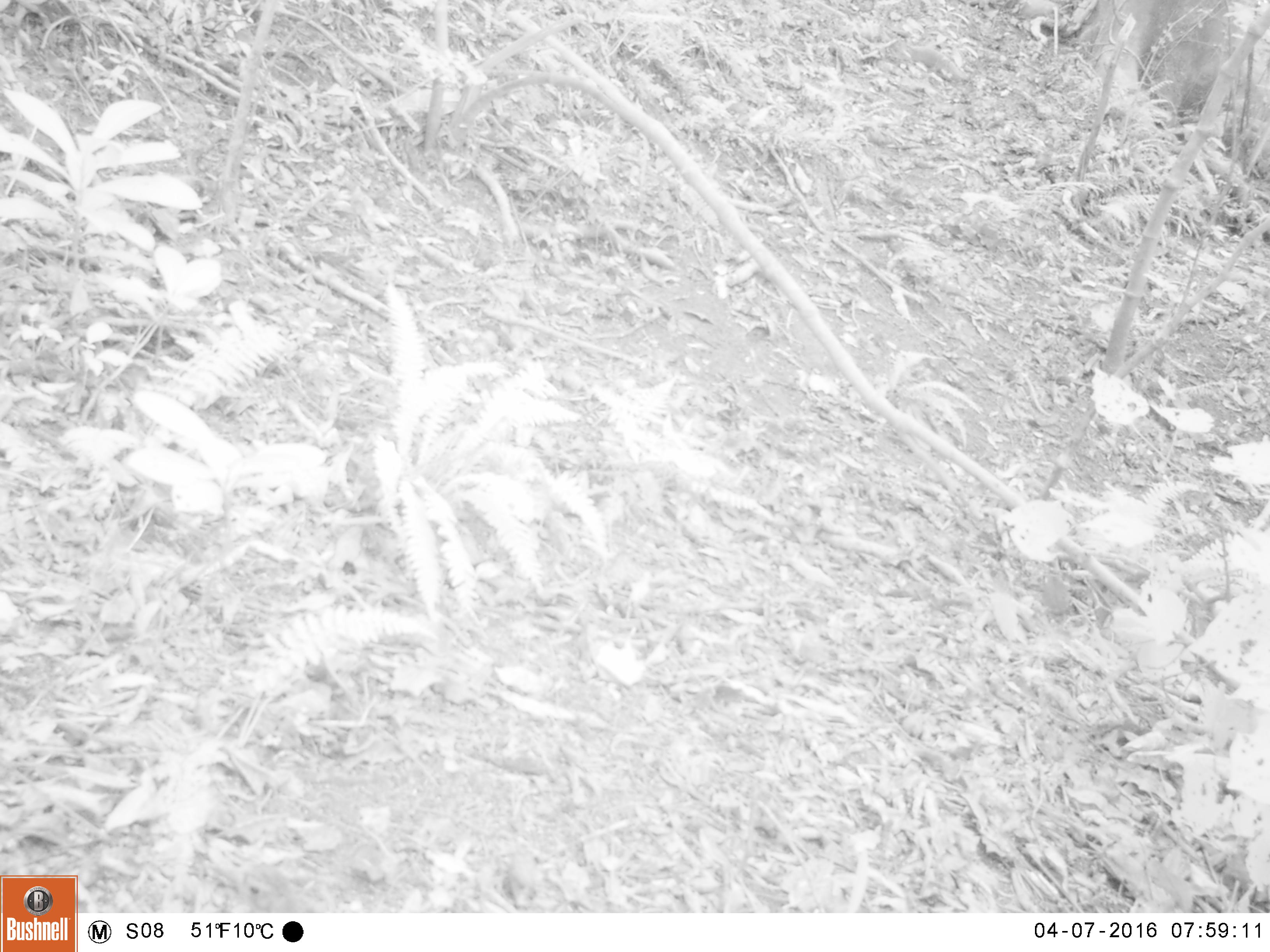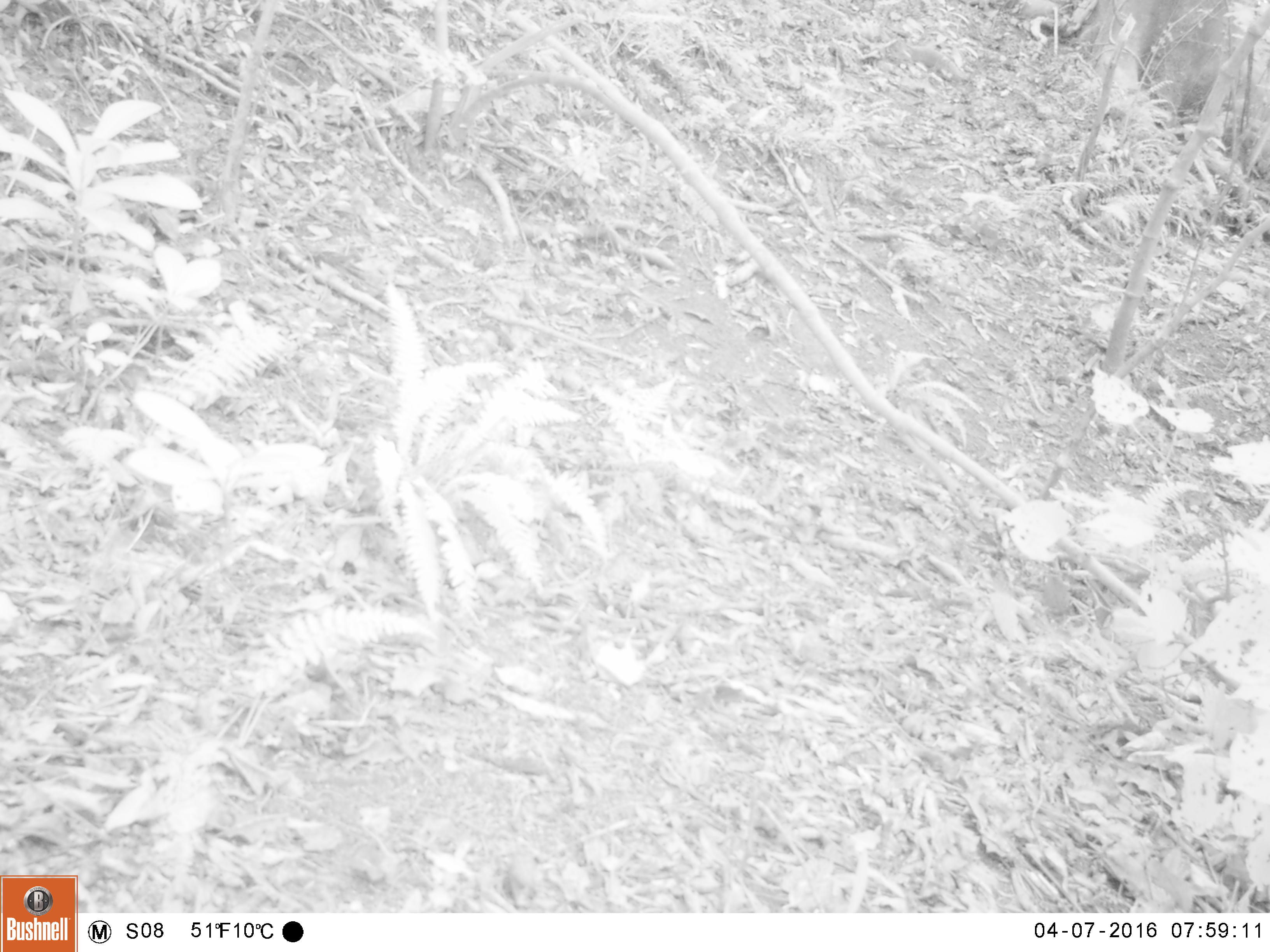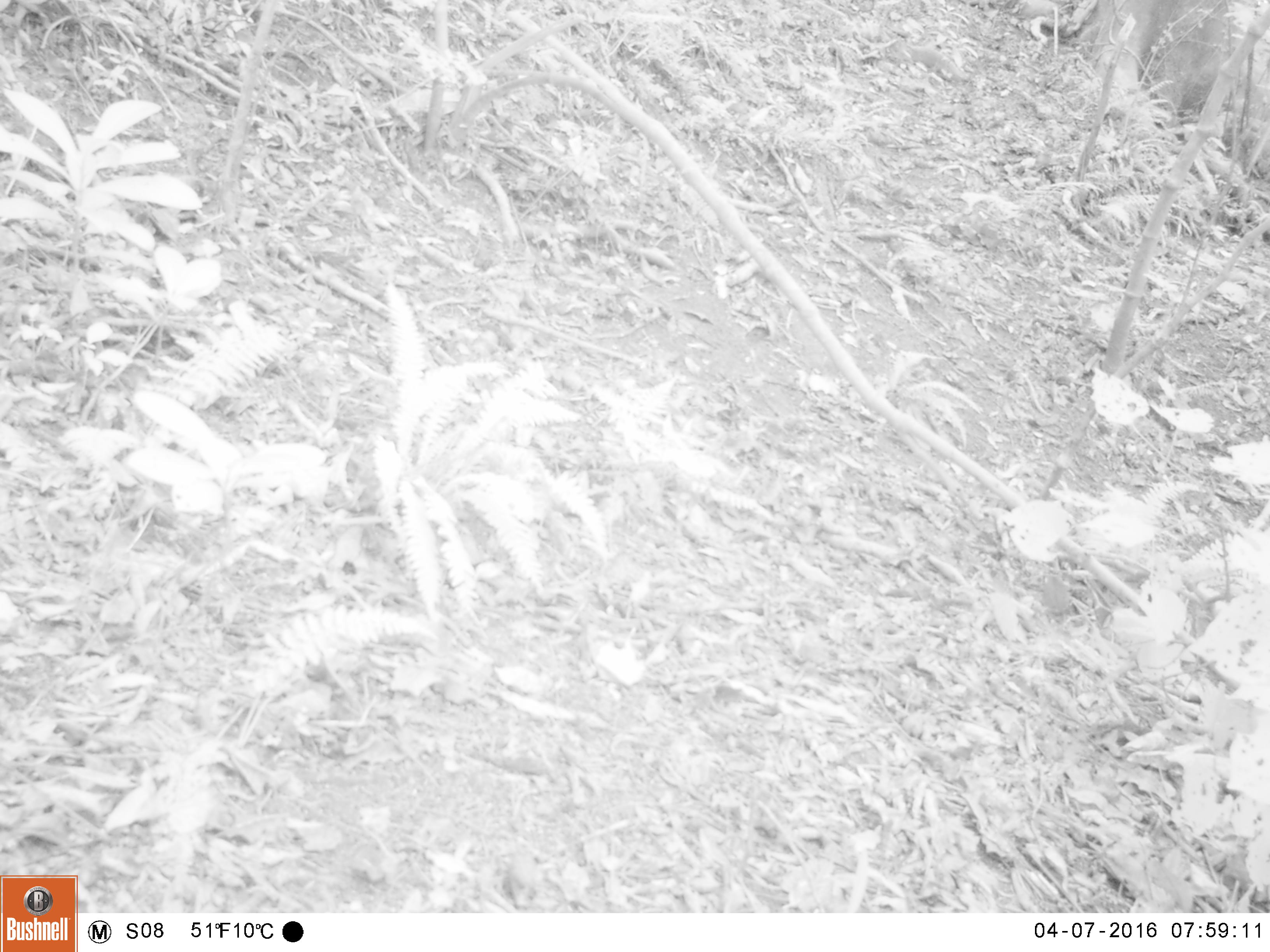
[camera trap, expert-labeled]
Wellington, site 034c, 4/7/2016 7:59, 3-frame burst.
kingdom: Animalia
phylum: Chordata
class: Aves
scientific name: Aves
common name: bird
Bird (Aves).